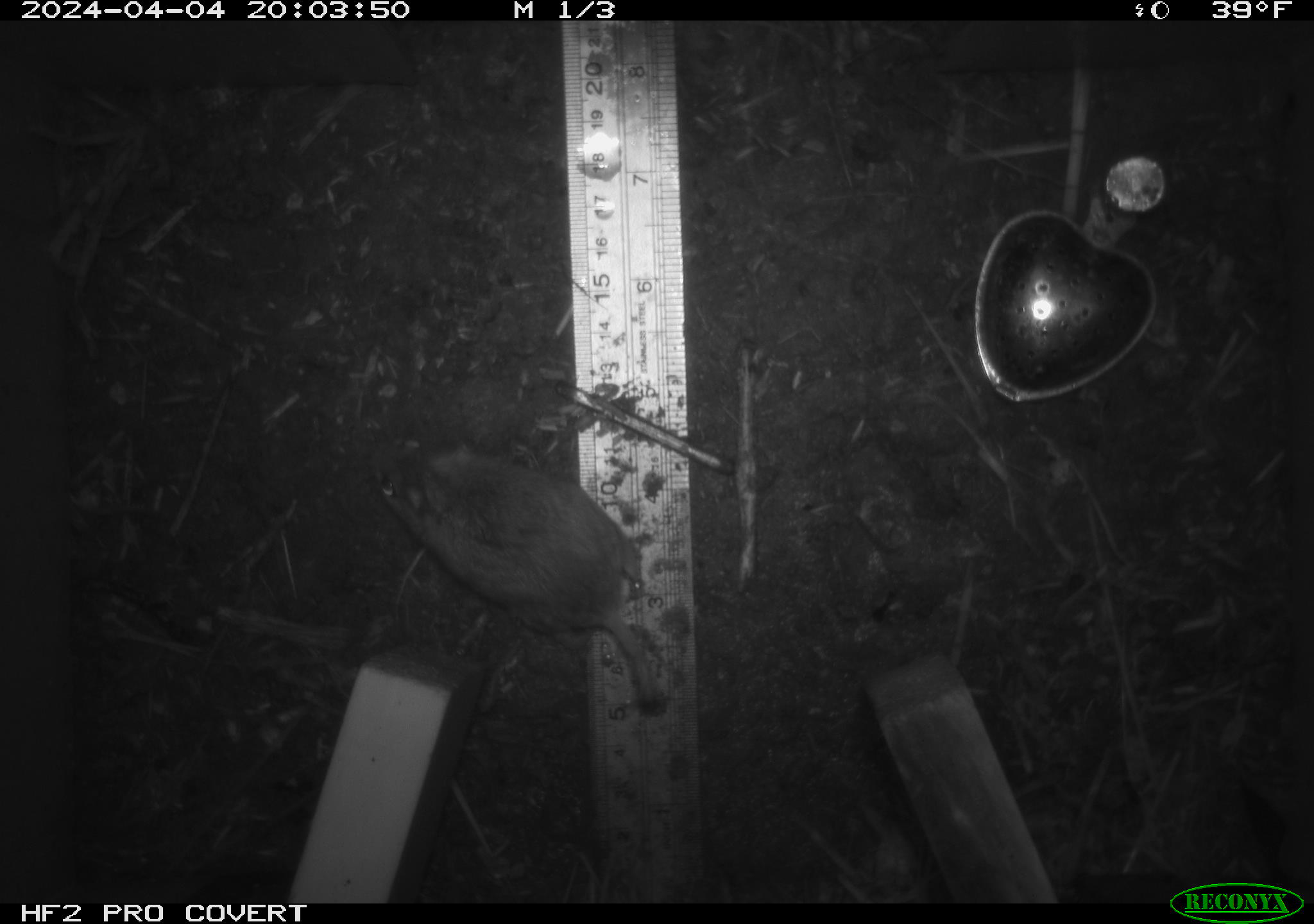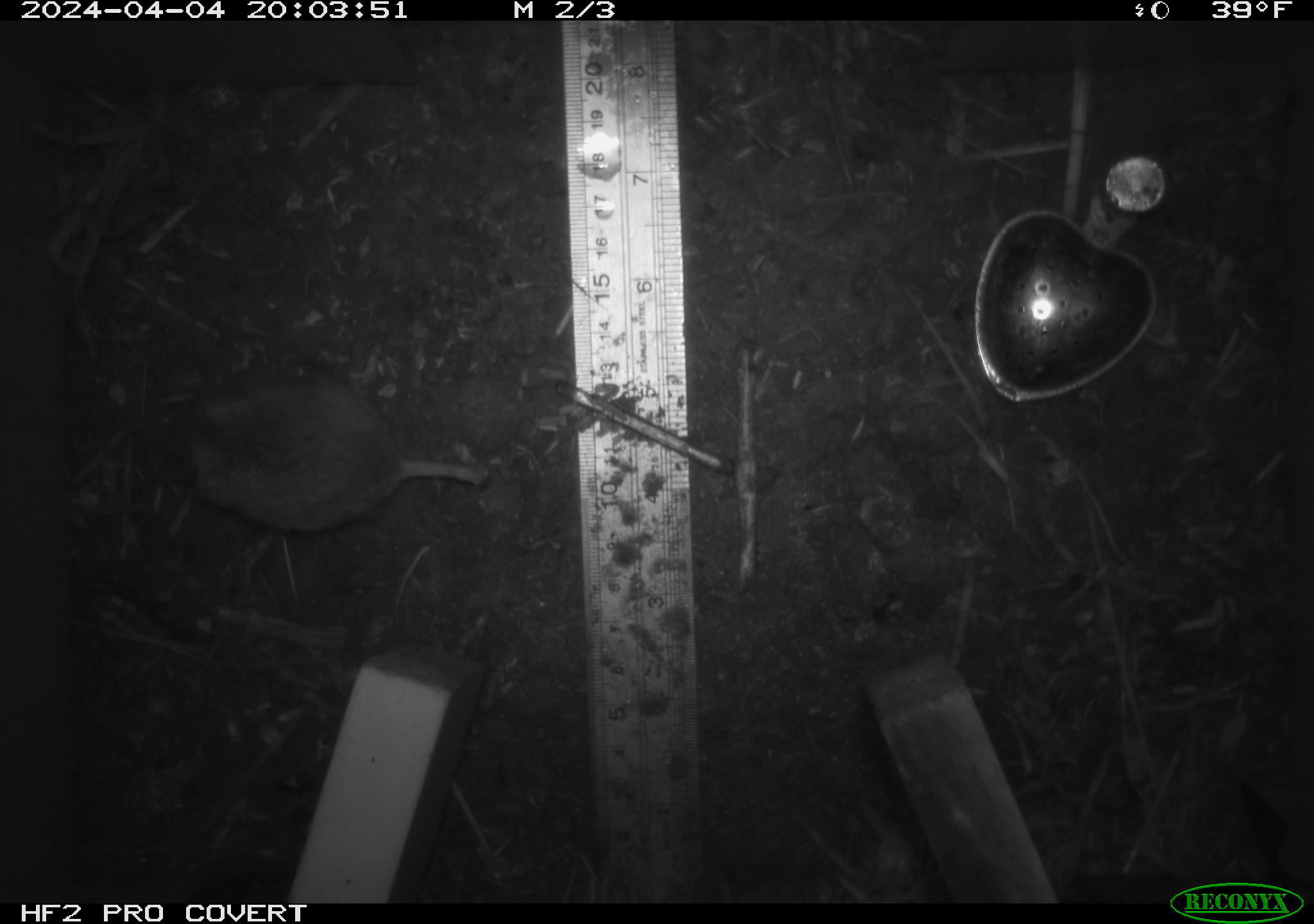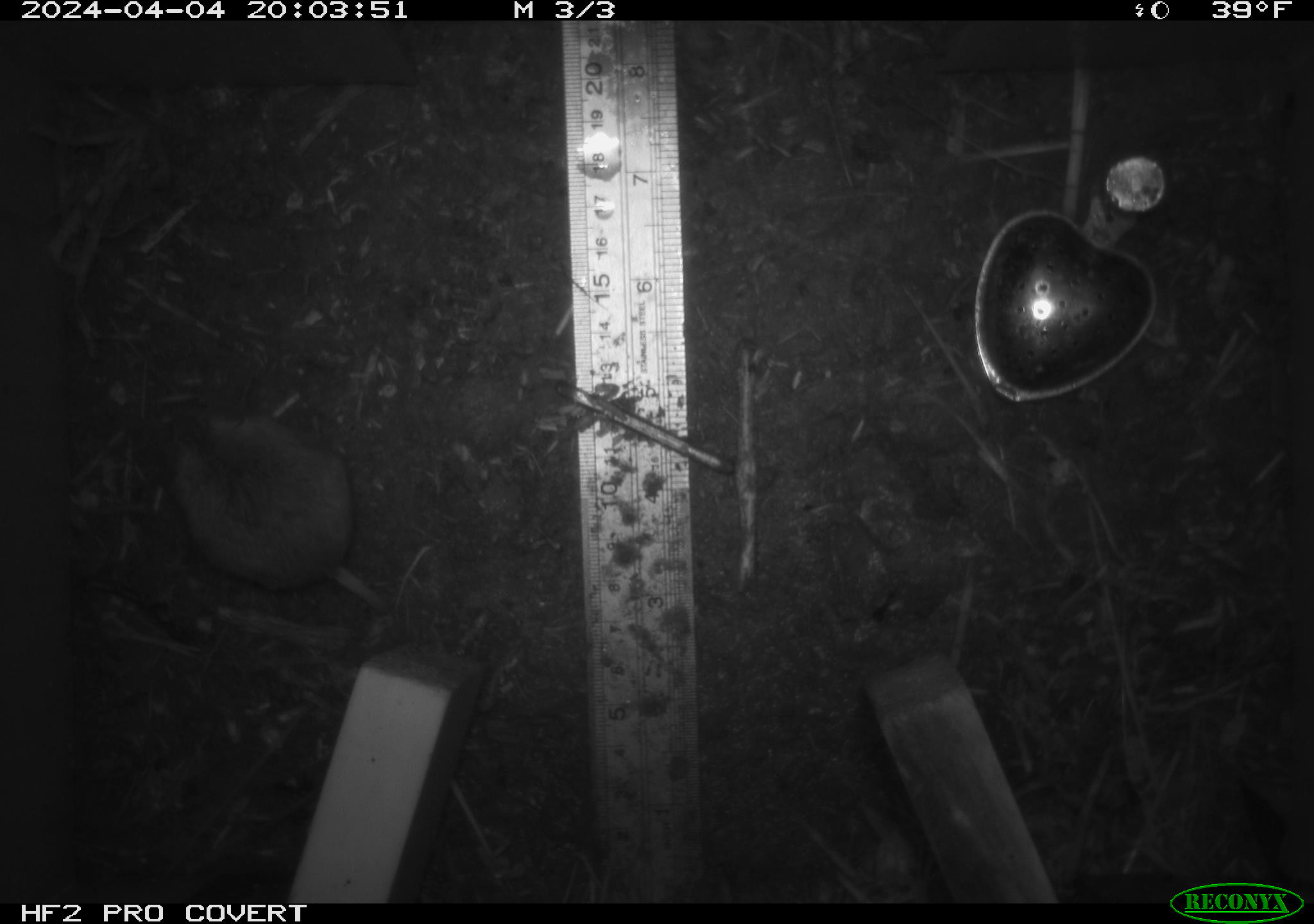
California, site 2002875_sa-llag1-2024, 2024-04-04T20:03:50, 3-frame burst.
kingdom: Animalia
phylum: Chordata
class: Mammalia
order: Rodentia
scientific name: Rodentia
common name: mouse species